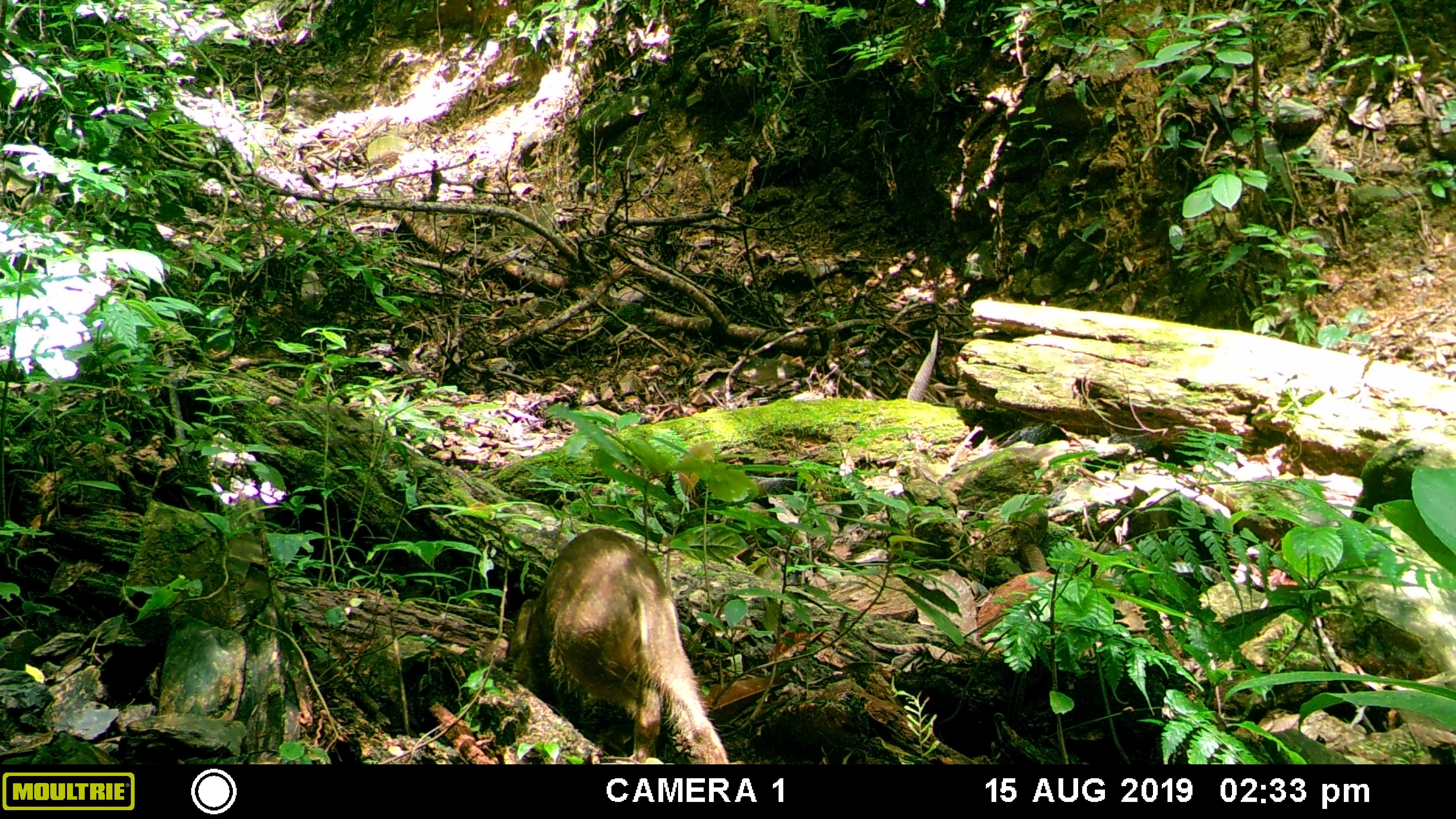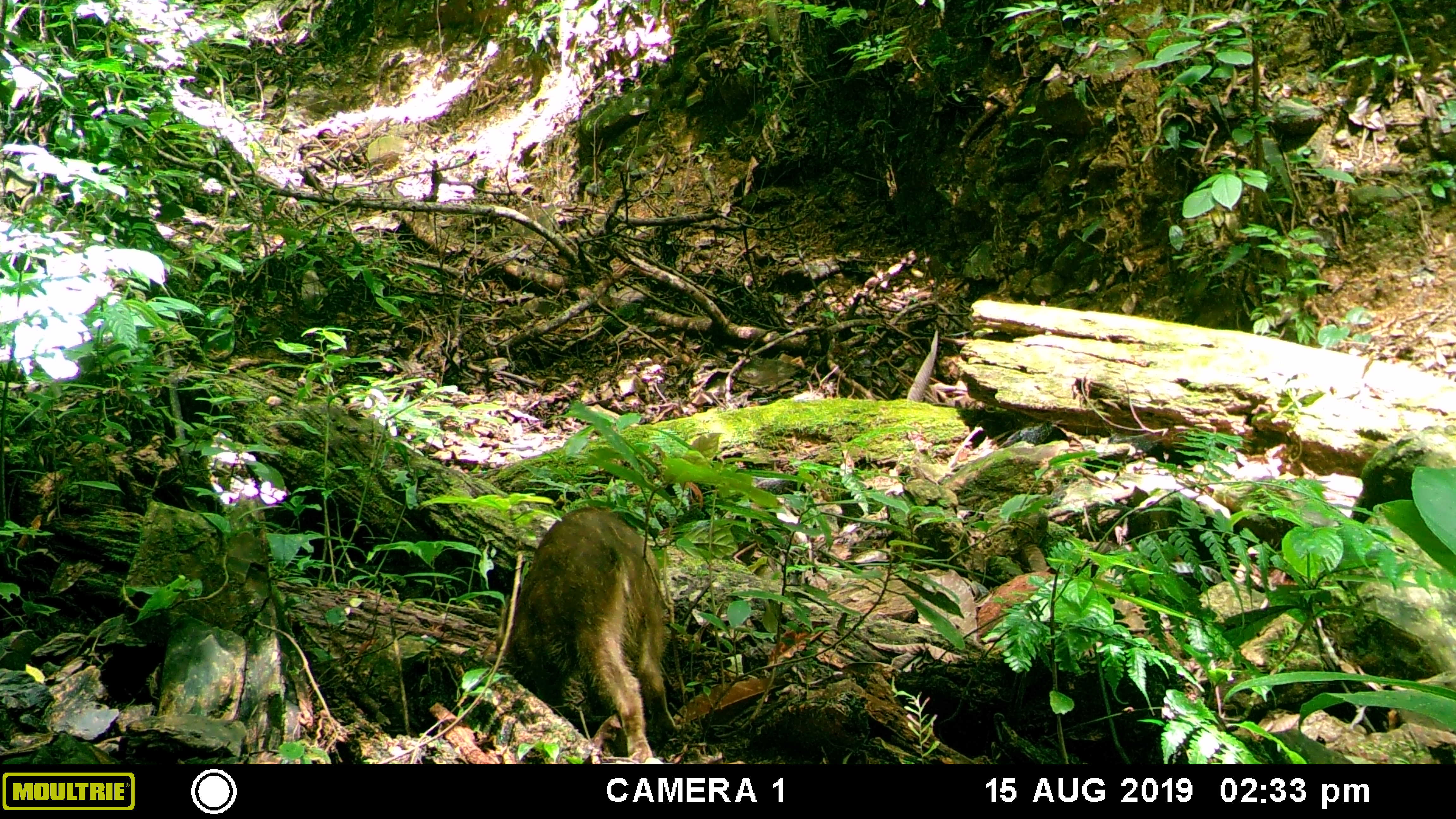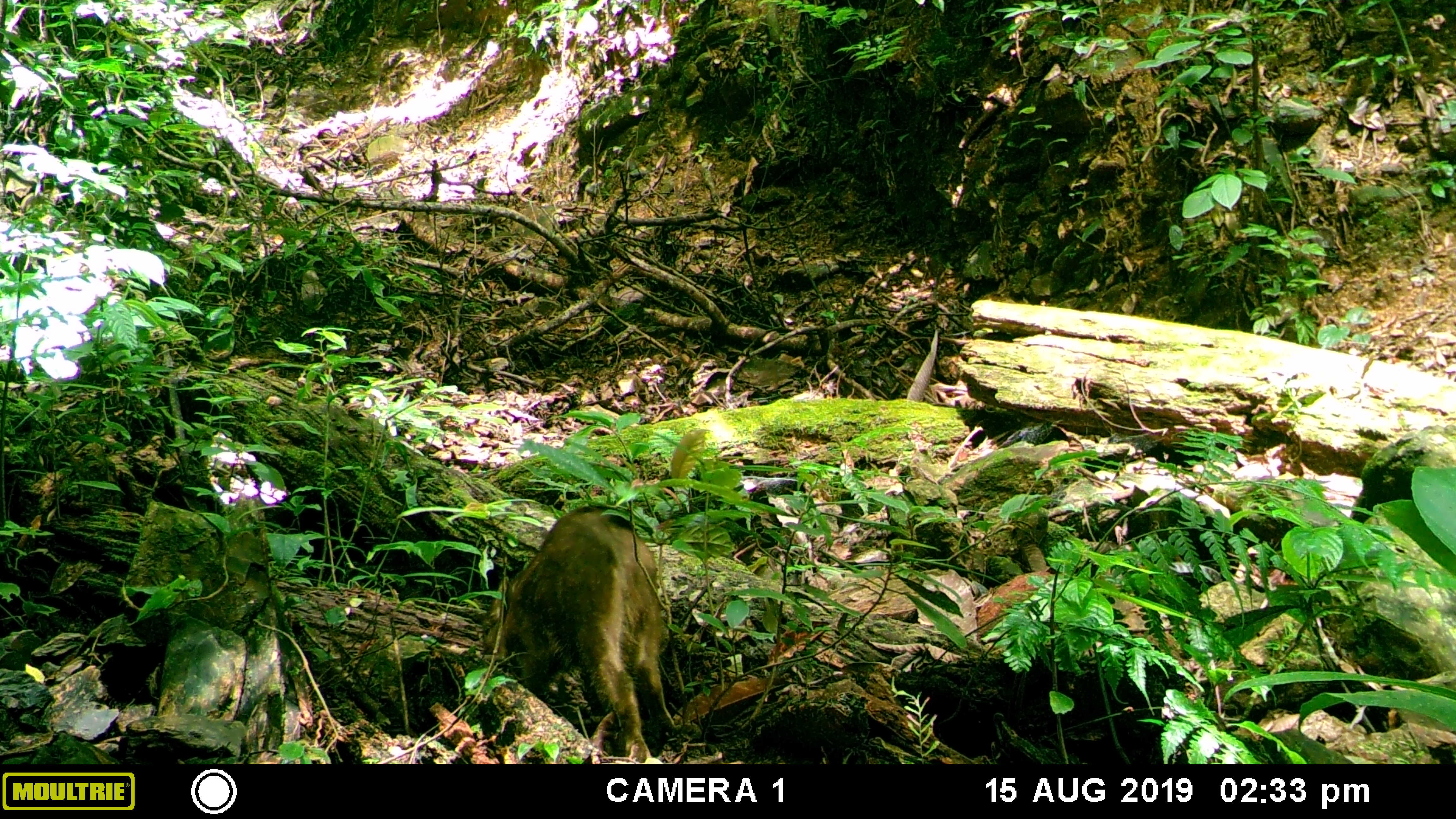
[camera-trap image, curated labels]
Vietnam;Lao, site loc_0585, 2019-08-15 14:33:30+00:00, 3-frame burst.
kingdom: Animalia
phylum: Chordata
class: Mammalia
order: Artiodactyla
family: Suidae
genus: Sus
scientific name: Sus scrofa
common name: eurasian wild pig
Eurasian wild pig (Sus scrofa). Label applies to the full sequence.